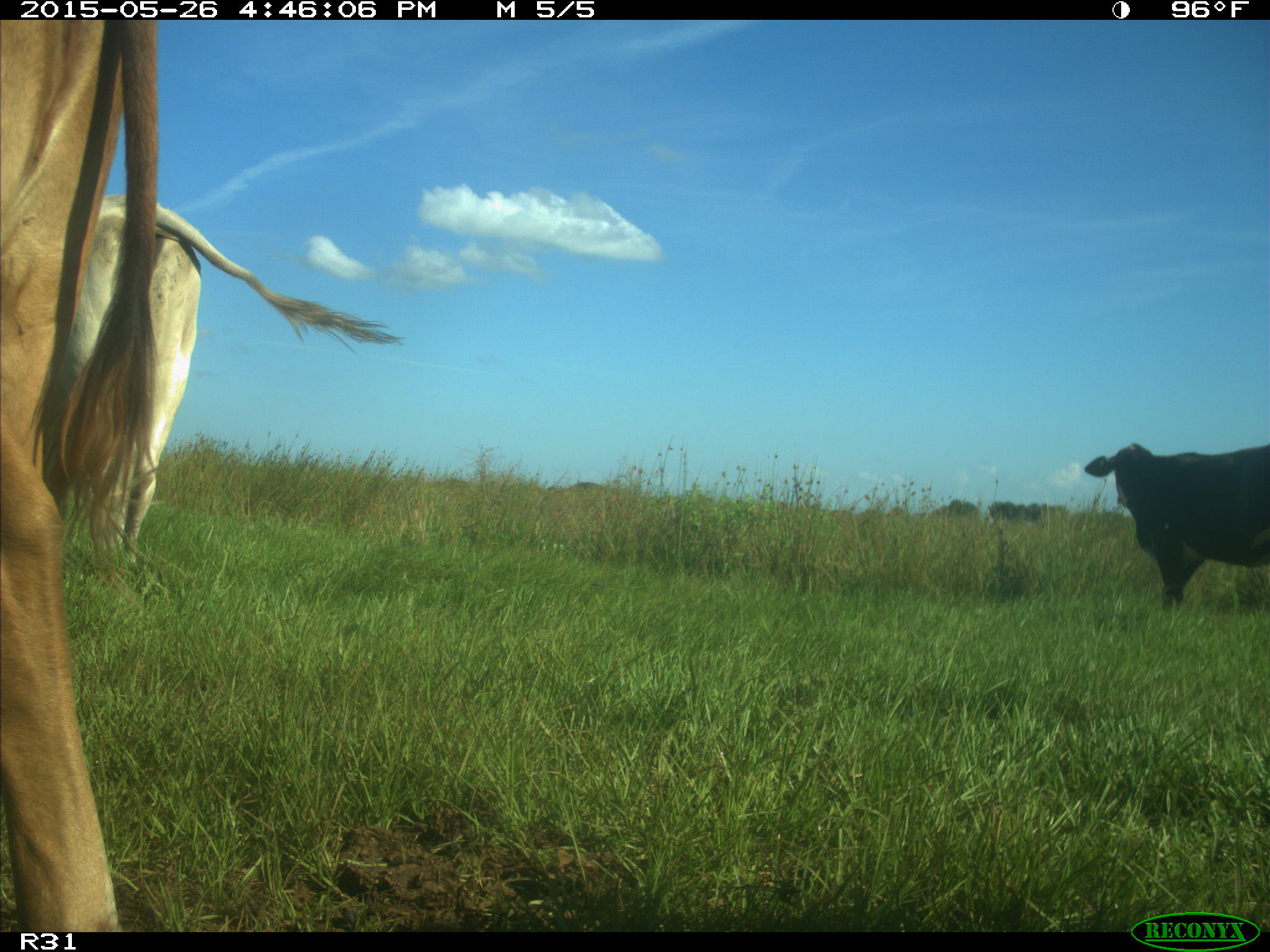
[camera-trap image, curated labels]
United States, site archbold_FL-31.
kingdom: Animalia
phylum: Chordata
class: Mammalia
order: Artiodactyla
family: Bovidae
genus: Bos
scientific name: Bos taurus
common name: domestic cow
Bos taurus (domestic cow).